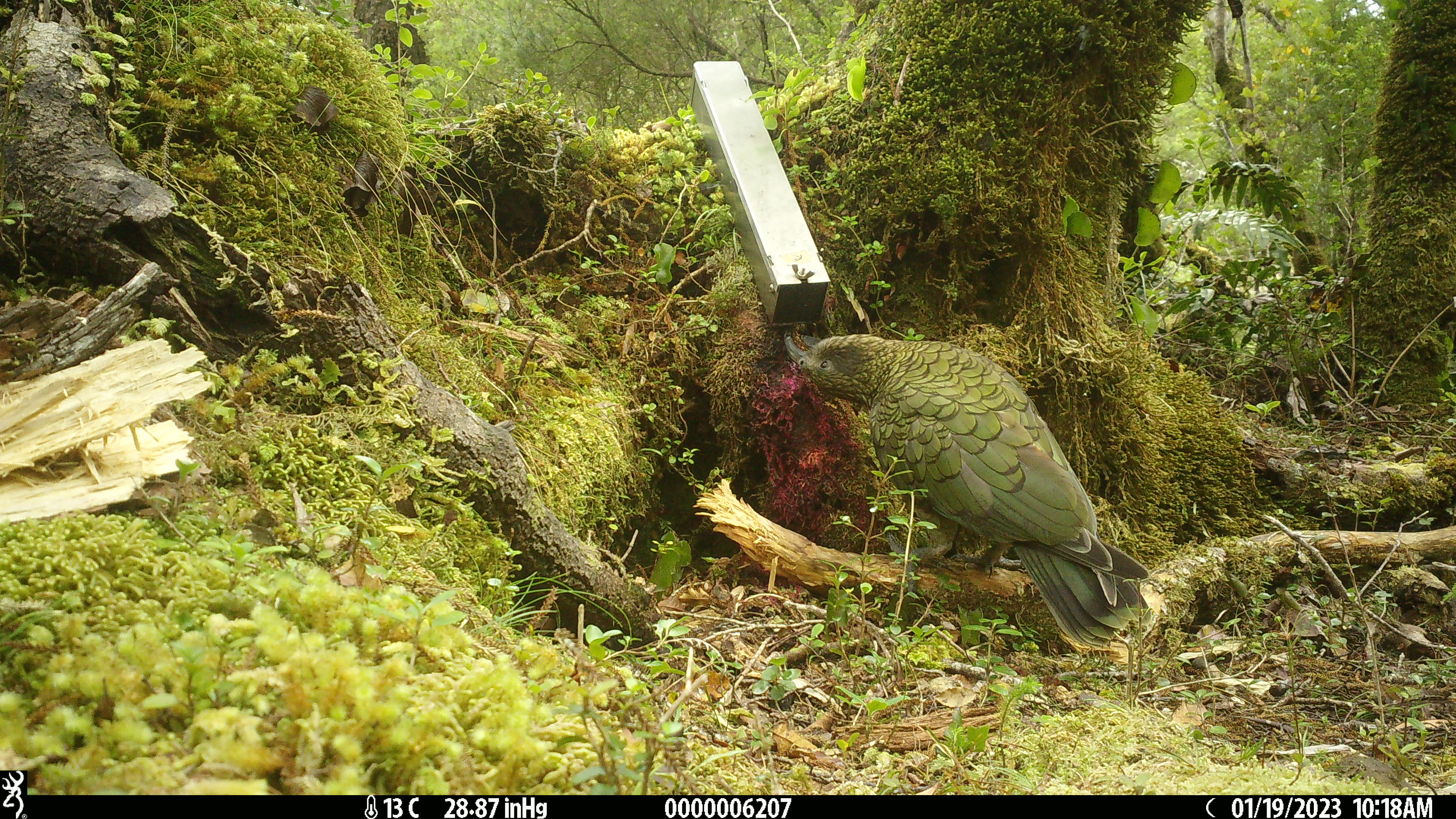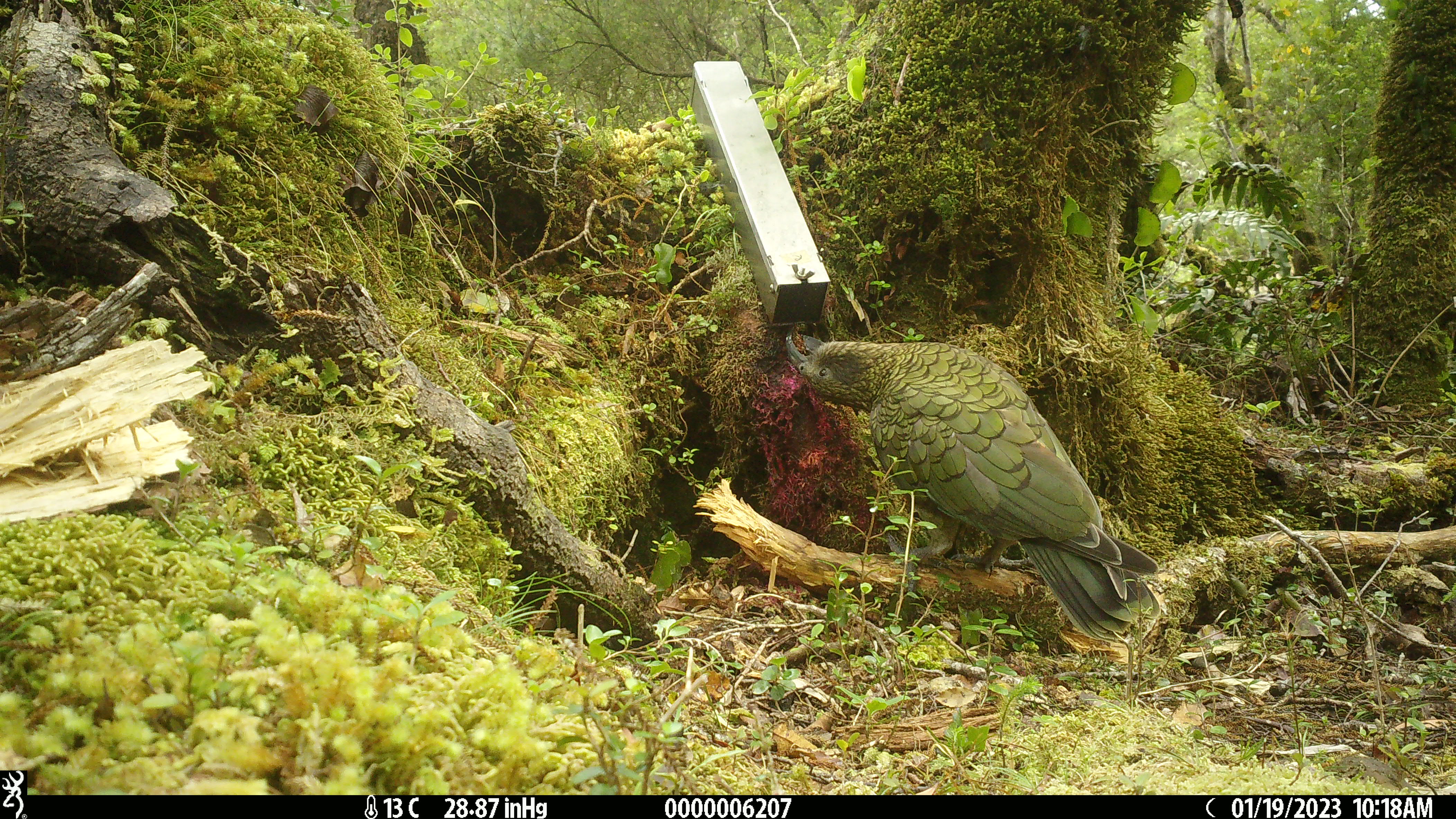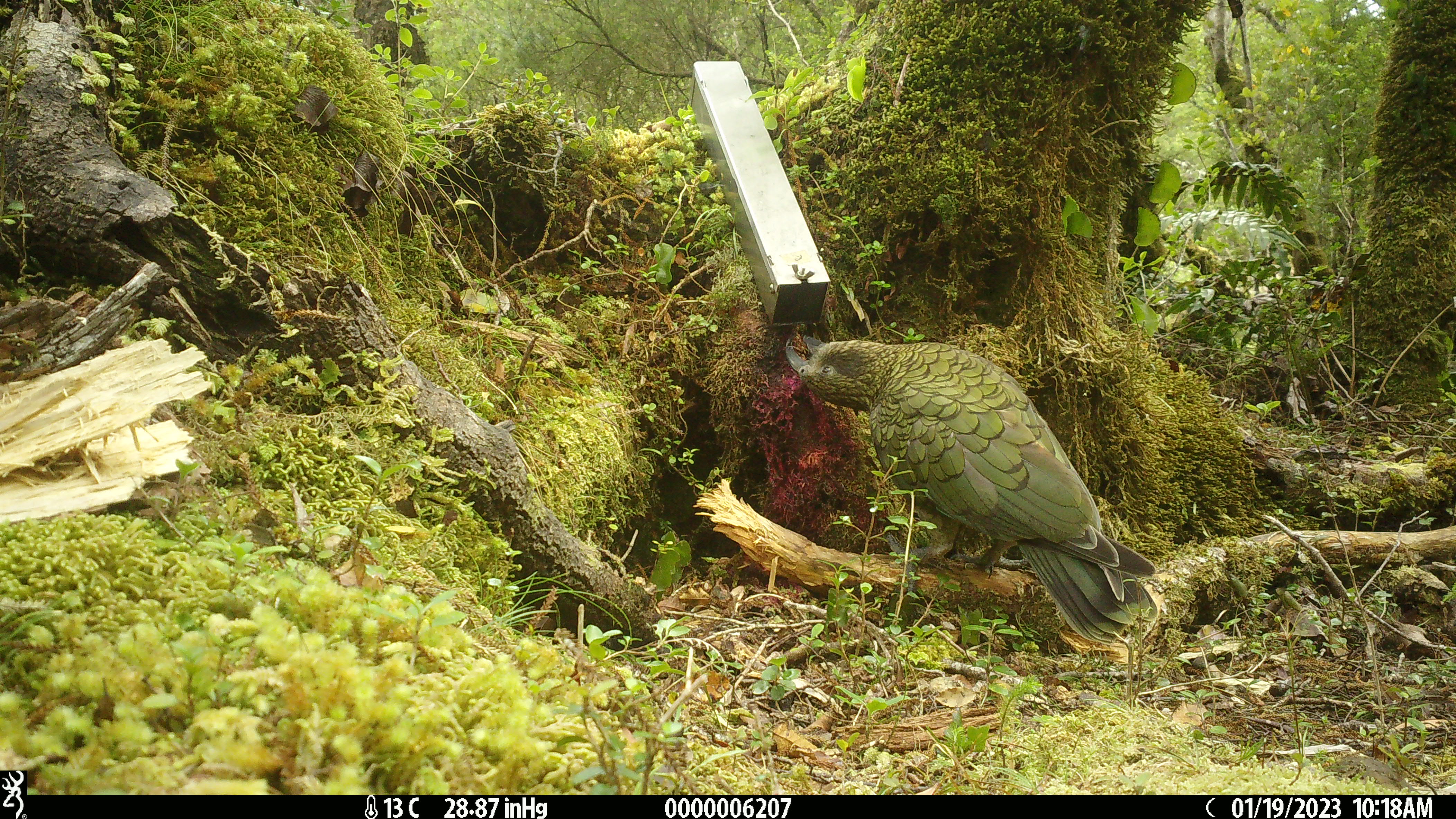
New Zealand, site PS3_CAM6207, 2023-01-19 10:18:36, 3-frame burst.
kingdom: Animalia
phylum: Chordata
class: Aves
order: Psittaciformes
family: Strigopidae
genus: Nestor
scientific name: Nestor notabilis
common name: kea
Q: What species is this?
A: Kea (Nestor notabilis).